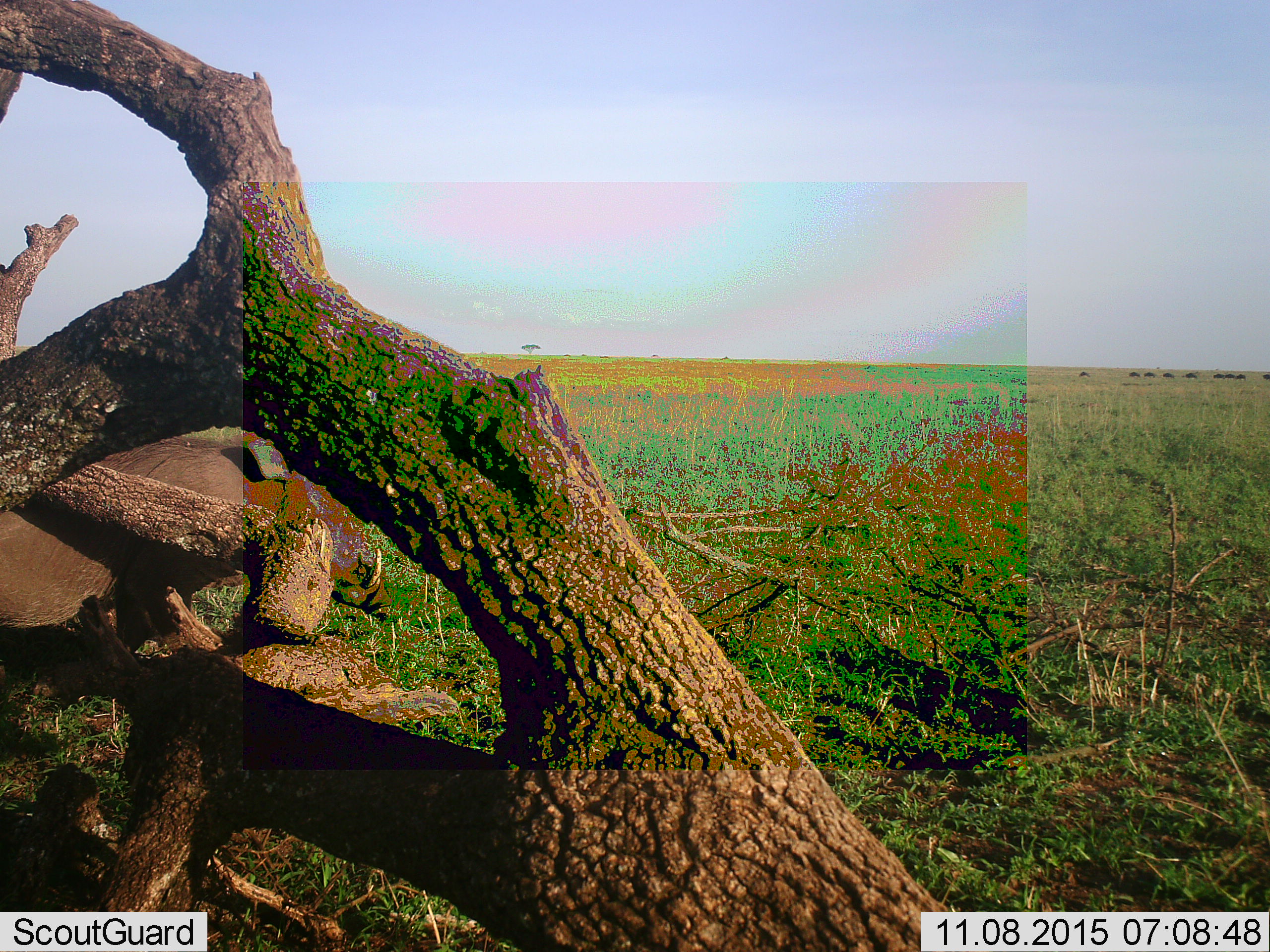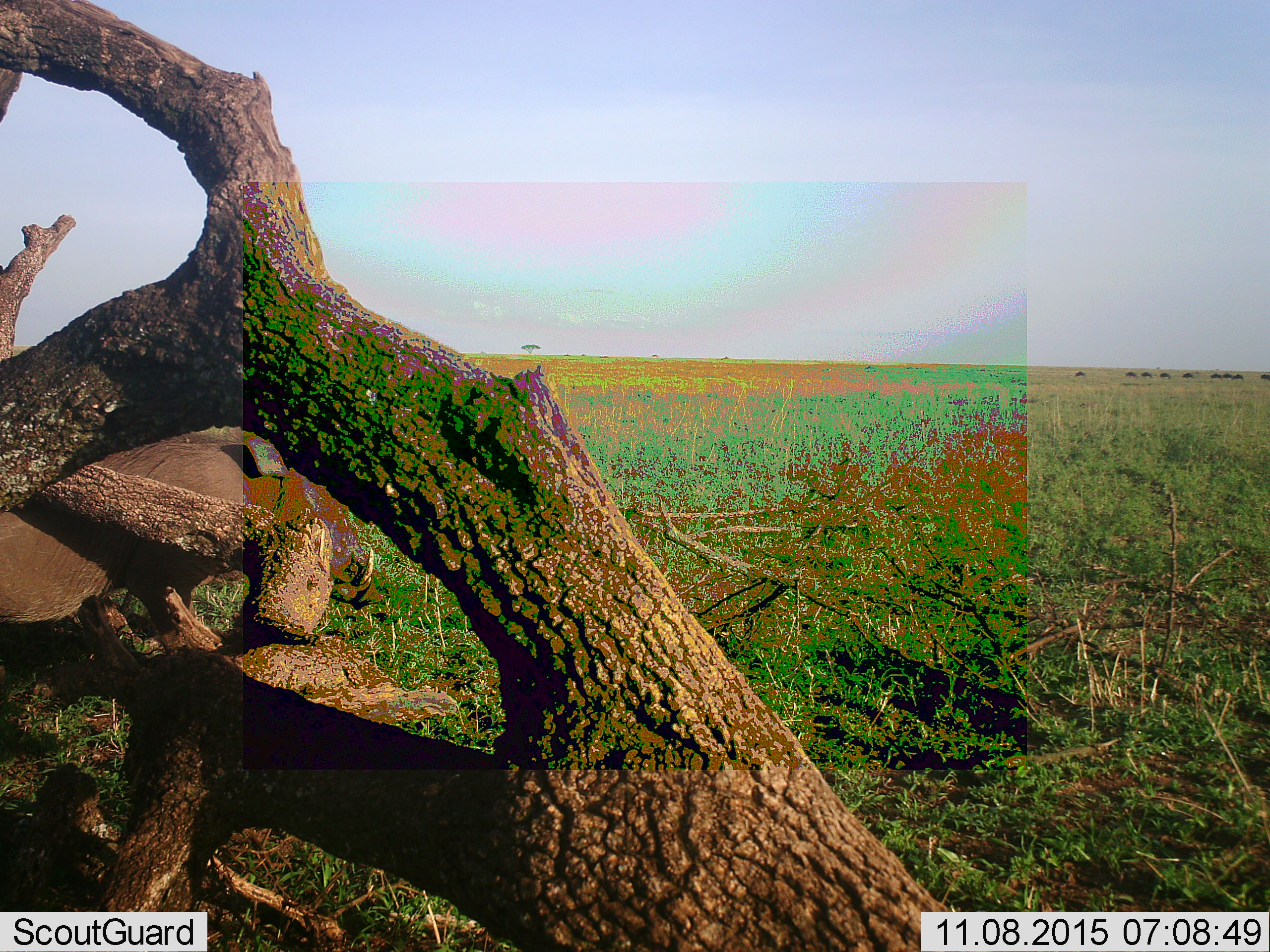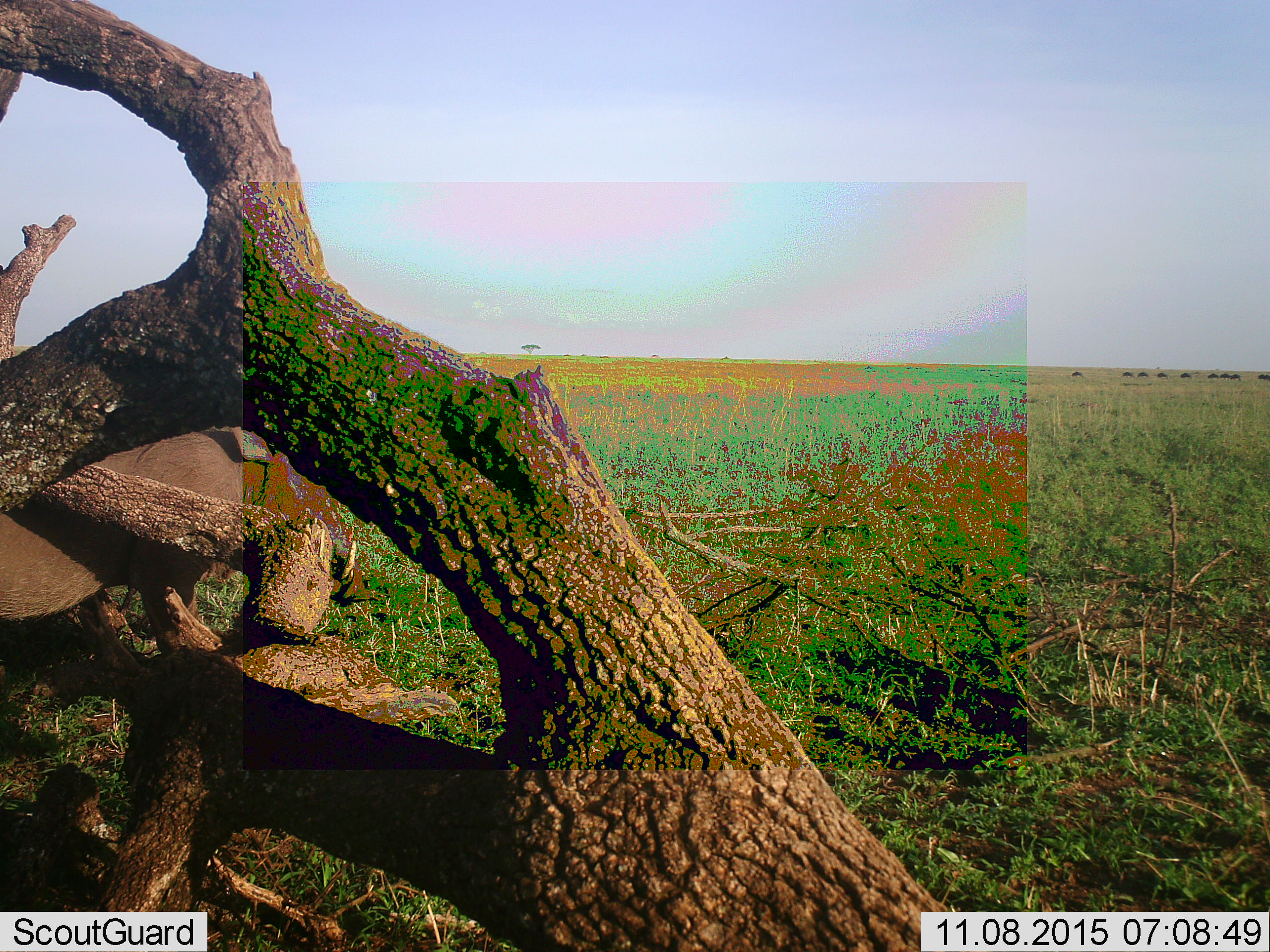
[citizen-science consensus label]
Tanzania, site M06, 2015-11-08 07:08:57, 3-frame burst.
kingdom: Animalia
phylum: Chordata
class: Mammalia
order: Artiodactyla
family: Suidae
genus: Phacochoerus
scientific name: Phacochoerus africanus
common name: warthog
Warthog (Phacochoerus africanus), count 1. Behavior (volunteer vote fractions): standing 75%, resting 0%, moving 0%, interacting 0%. Young present (vote fraction): 0%. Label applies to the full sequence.